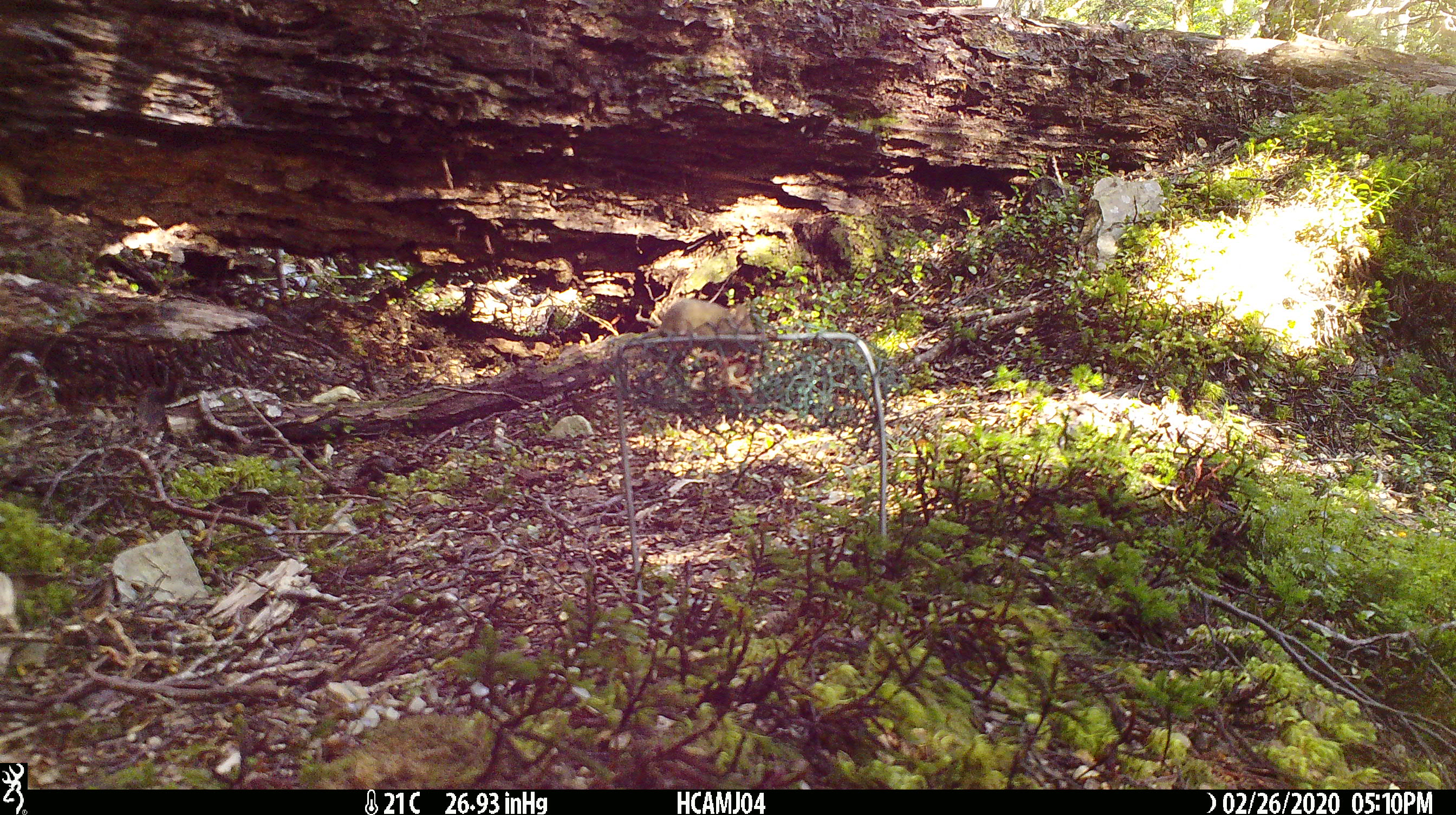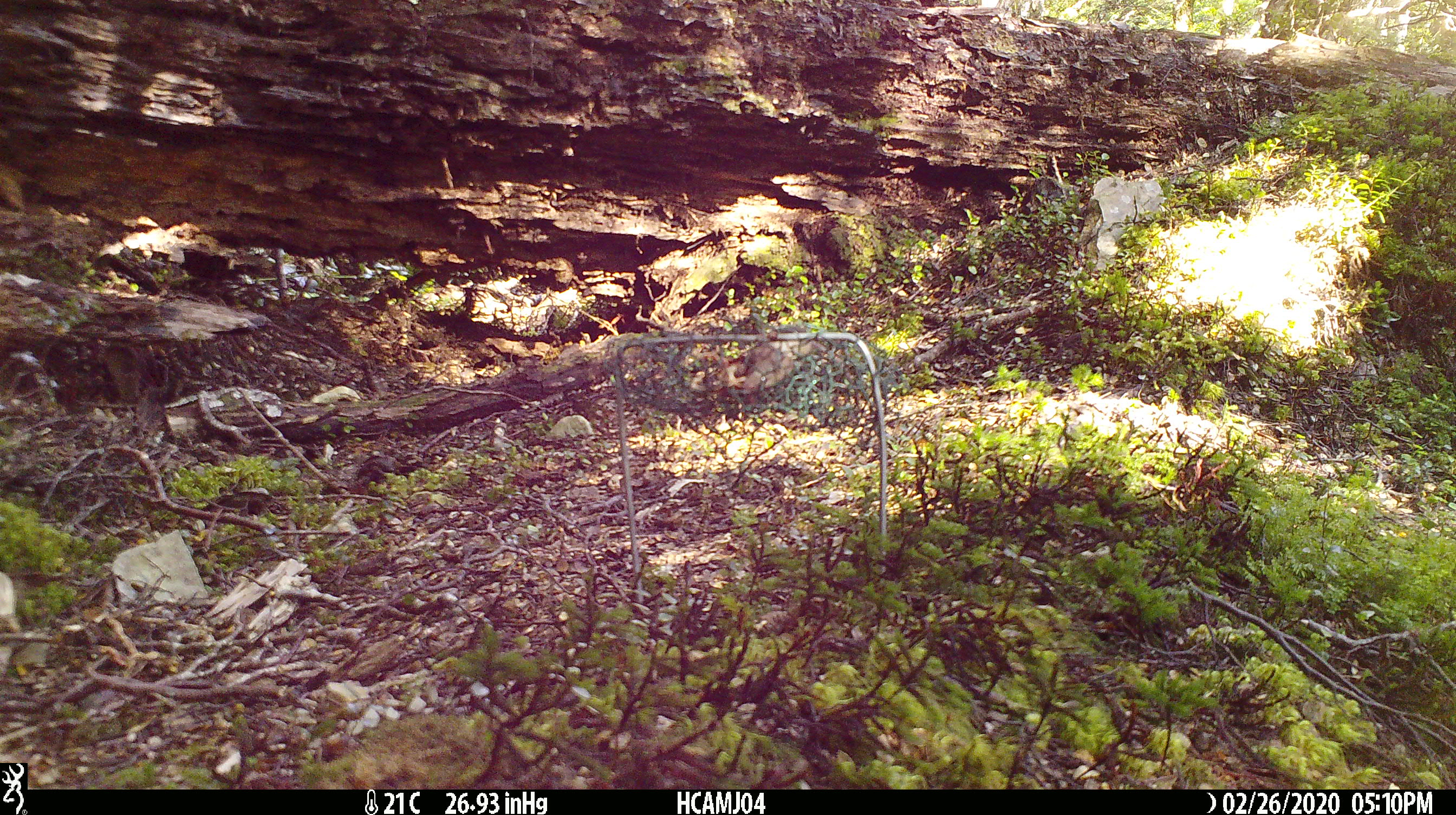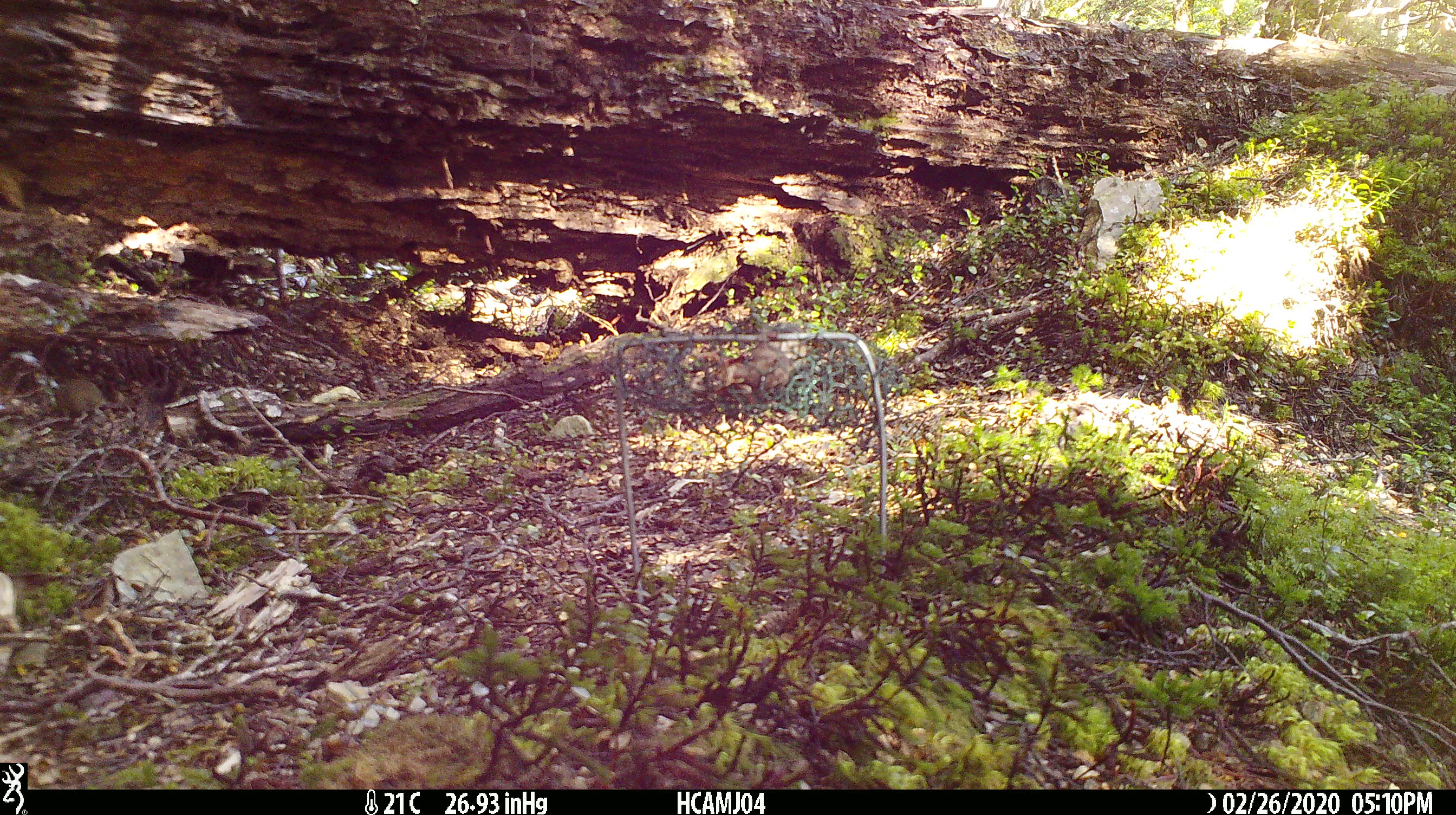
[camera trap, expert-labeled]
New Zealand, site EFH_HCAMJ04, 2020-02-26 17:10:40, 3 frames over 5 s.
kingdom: Animalia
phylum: Chordata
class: Mammalia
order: Rodentia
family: Muridae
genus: Mus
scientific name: Mus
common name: mouse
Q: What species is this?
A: Mouse (Mus).